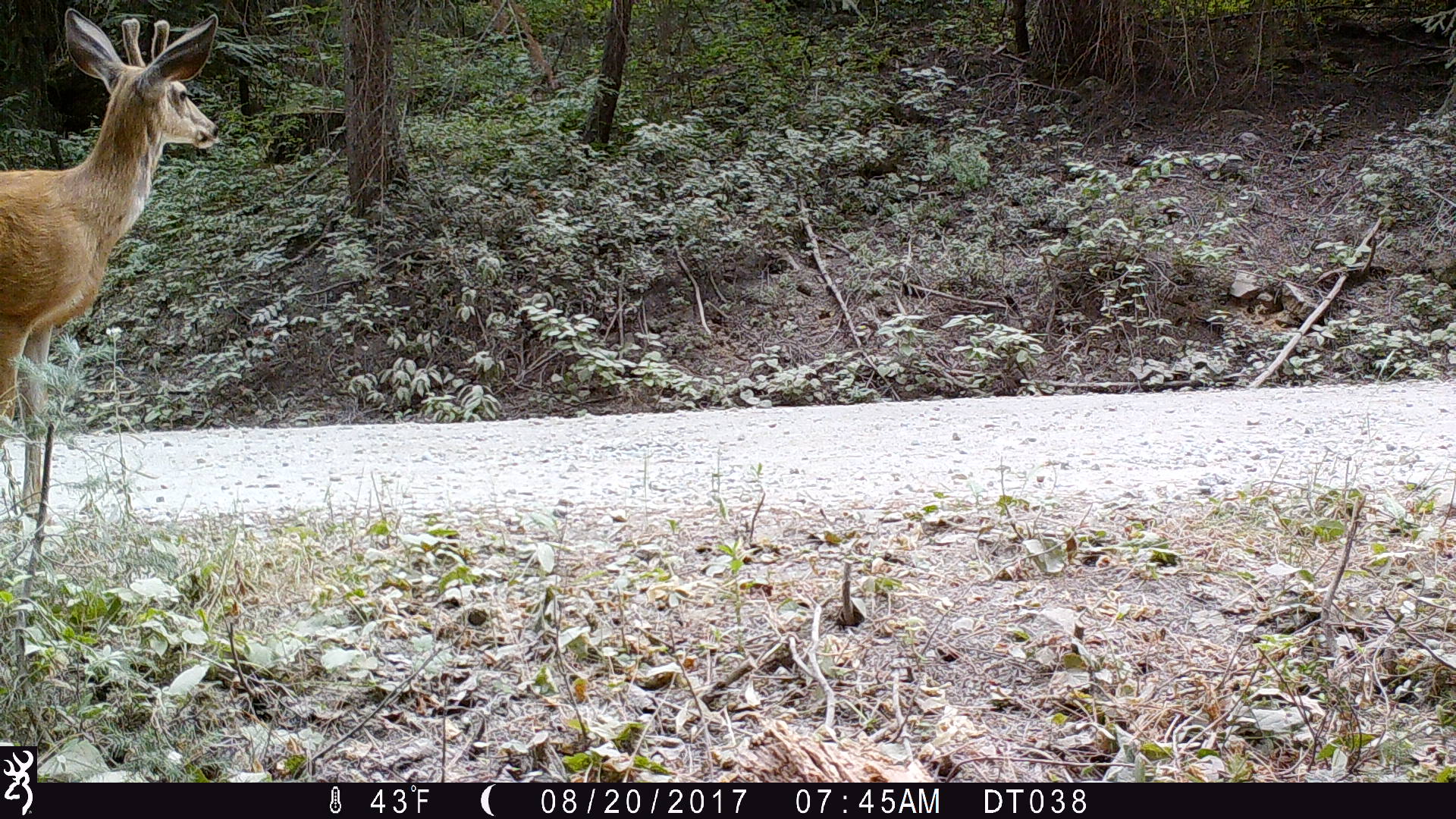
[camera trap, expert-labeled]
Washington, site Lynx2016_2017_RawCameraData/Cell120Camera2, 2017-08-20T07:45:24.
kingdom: Animalia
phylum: Chordata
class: Mammalia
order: Artiodactyla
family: Cervidae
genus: Odocoileus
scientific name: Odocoileus hemionus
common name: mule deer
Odocoileus hemionus (mule deer). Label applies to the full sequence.